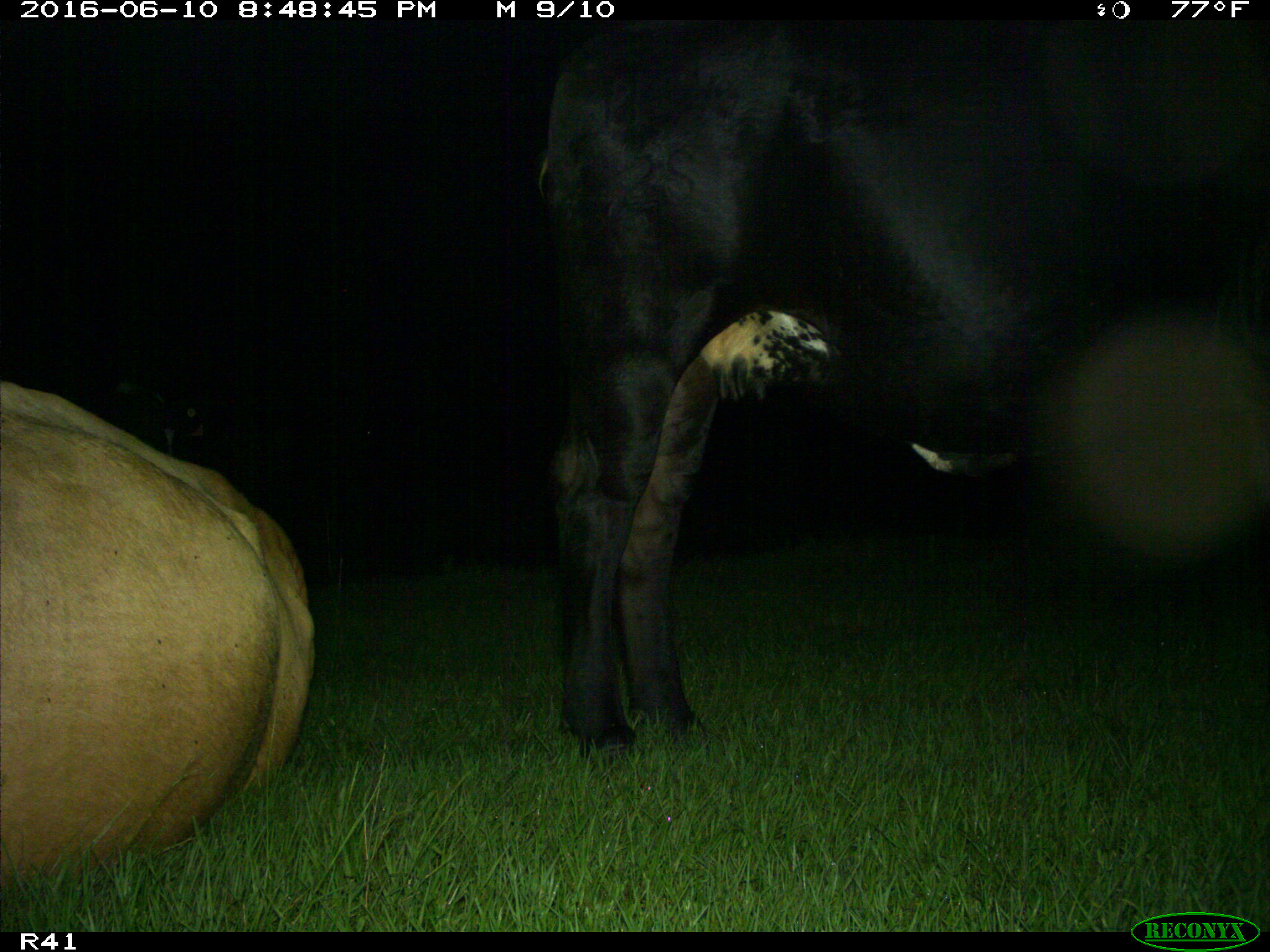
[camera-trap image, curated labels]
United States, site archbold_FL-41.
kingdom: Animalia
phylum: Chordata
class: Mammalia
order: Artiodactyla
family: Bovidae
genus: Bos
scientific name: Bos taurus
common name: domestic cow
Bos taurus (domestic cow).